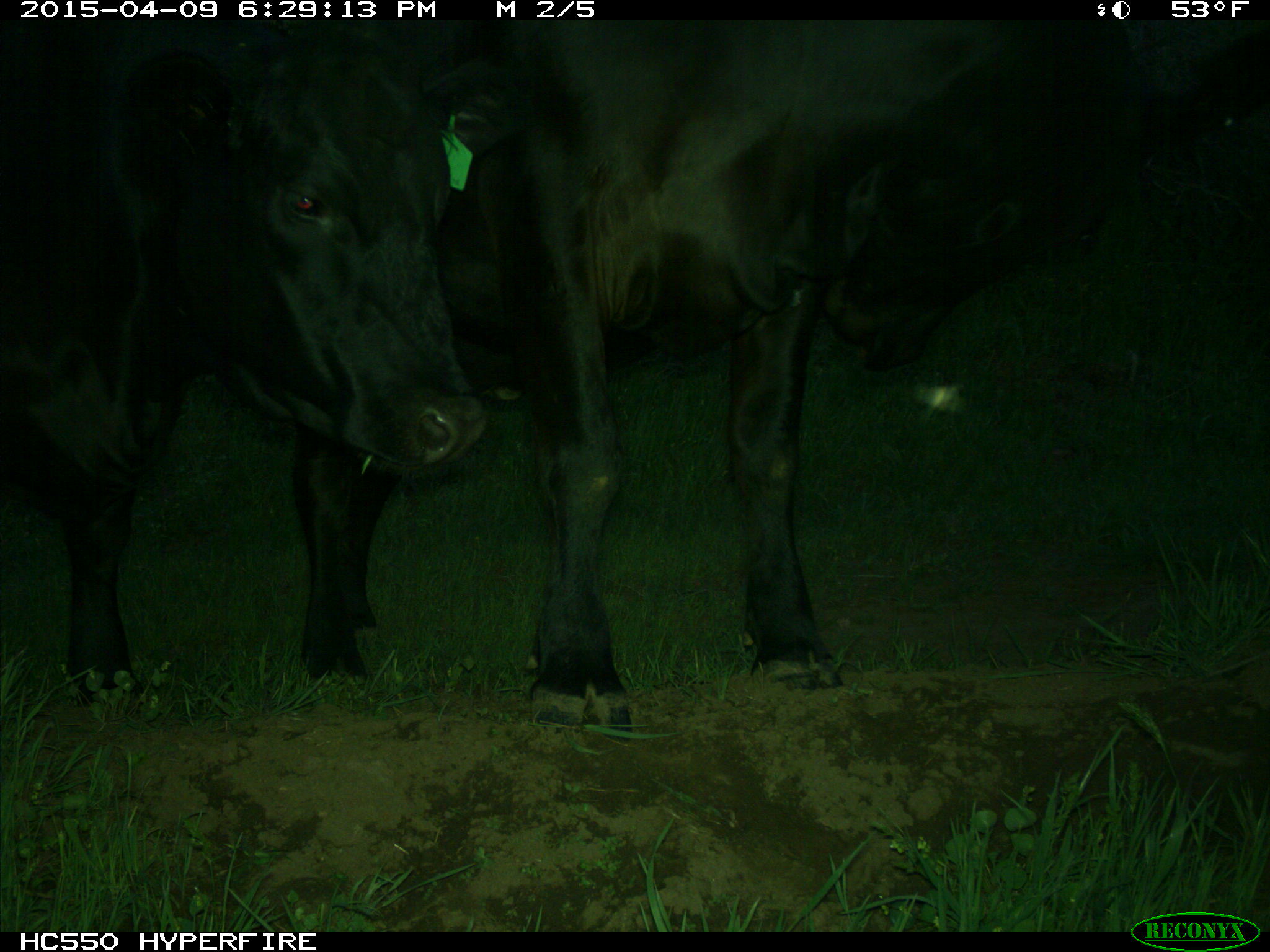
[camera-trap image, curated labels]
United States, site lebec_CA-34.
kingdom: Animalia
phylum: Chordata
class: Mammalia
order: Artiodactyla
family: Bovidae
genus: Bos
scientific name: Bos taurus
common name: domestic cow